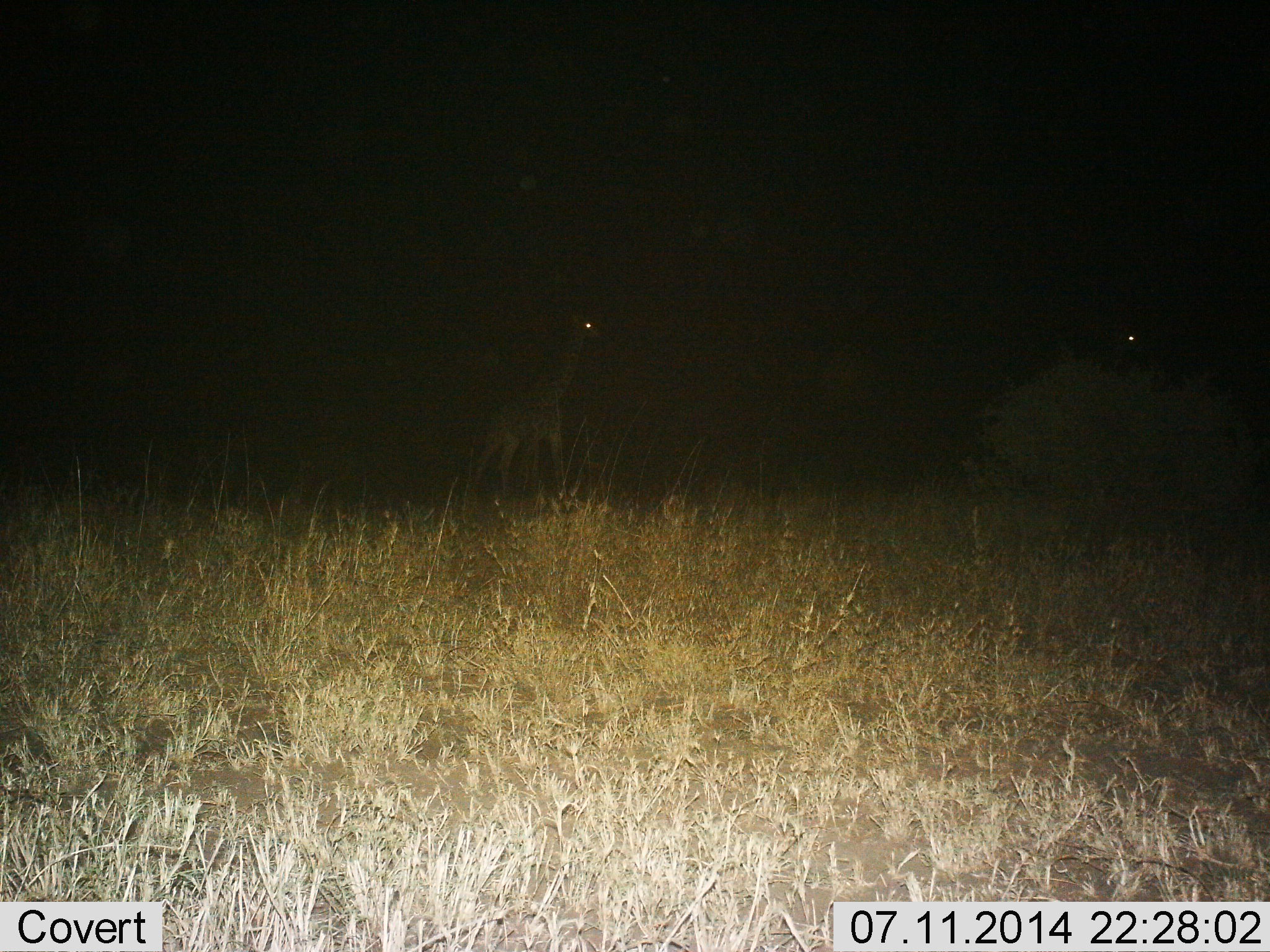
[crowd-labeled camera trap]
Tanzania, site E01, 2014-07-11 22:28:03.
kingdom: Animalia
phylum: Chordata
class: Mammalia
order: Artiodactyla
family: Giraffidae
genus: Giraffa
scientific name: Giraffa camelopardalis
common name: giraffe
Giraffe (Giraffa camelopardalis), count 2. Behavior (volunteer vote fractions): standing 60%, resting 0%, moving 40%, interacting 0%. Young present (vote fraction): 0%. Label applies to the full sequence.